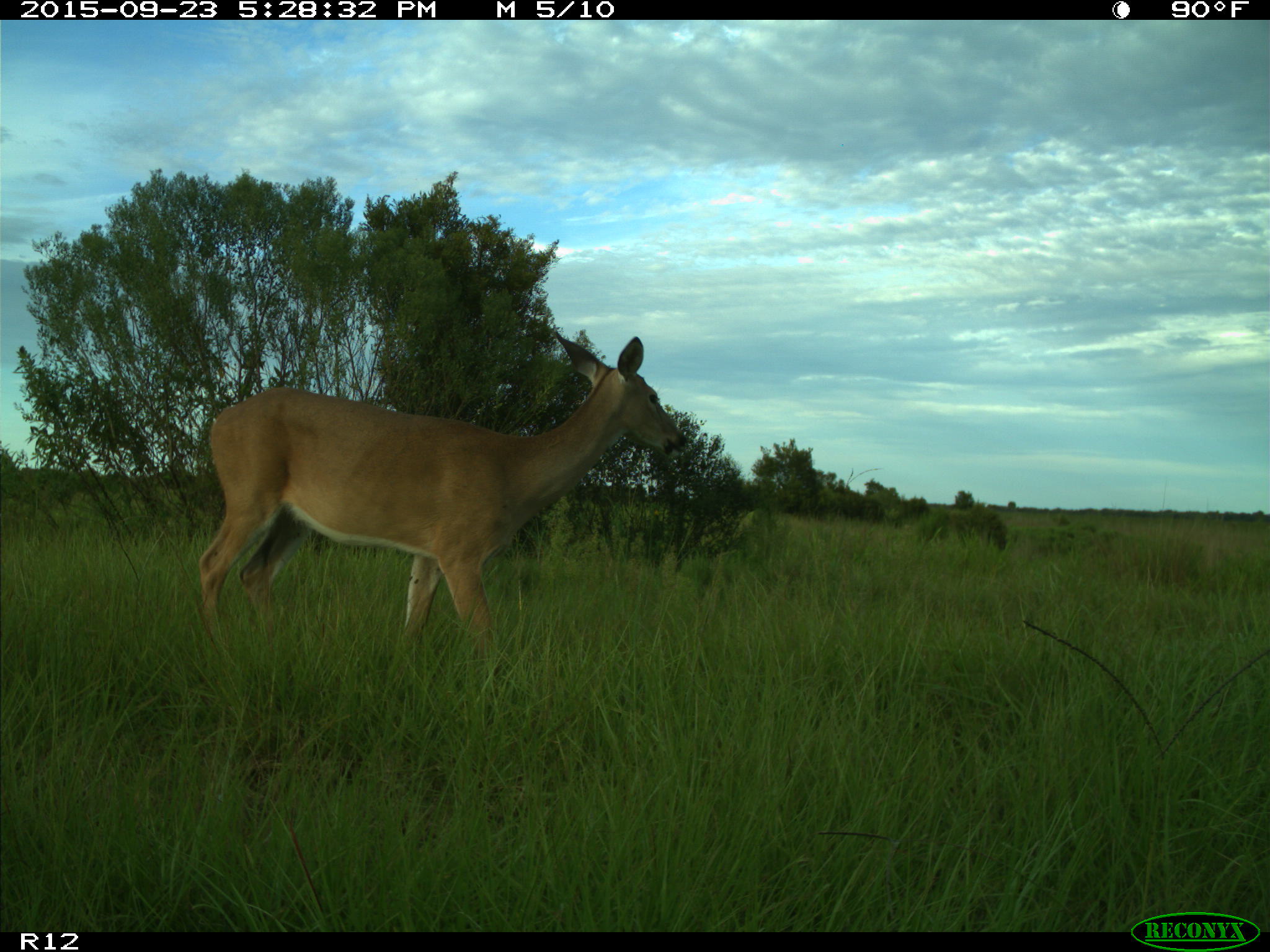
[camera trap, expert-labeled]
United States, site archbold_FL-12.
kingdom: Animalia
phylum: Chordata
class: Mammalia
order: Artiodactyla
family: Cervidae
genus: Odocoileus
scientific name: Odocoileus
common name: deer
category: unidentified deer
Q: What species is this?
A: Unidentified deer (deer) (Odocoileus).